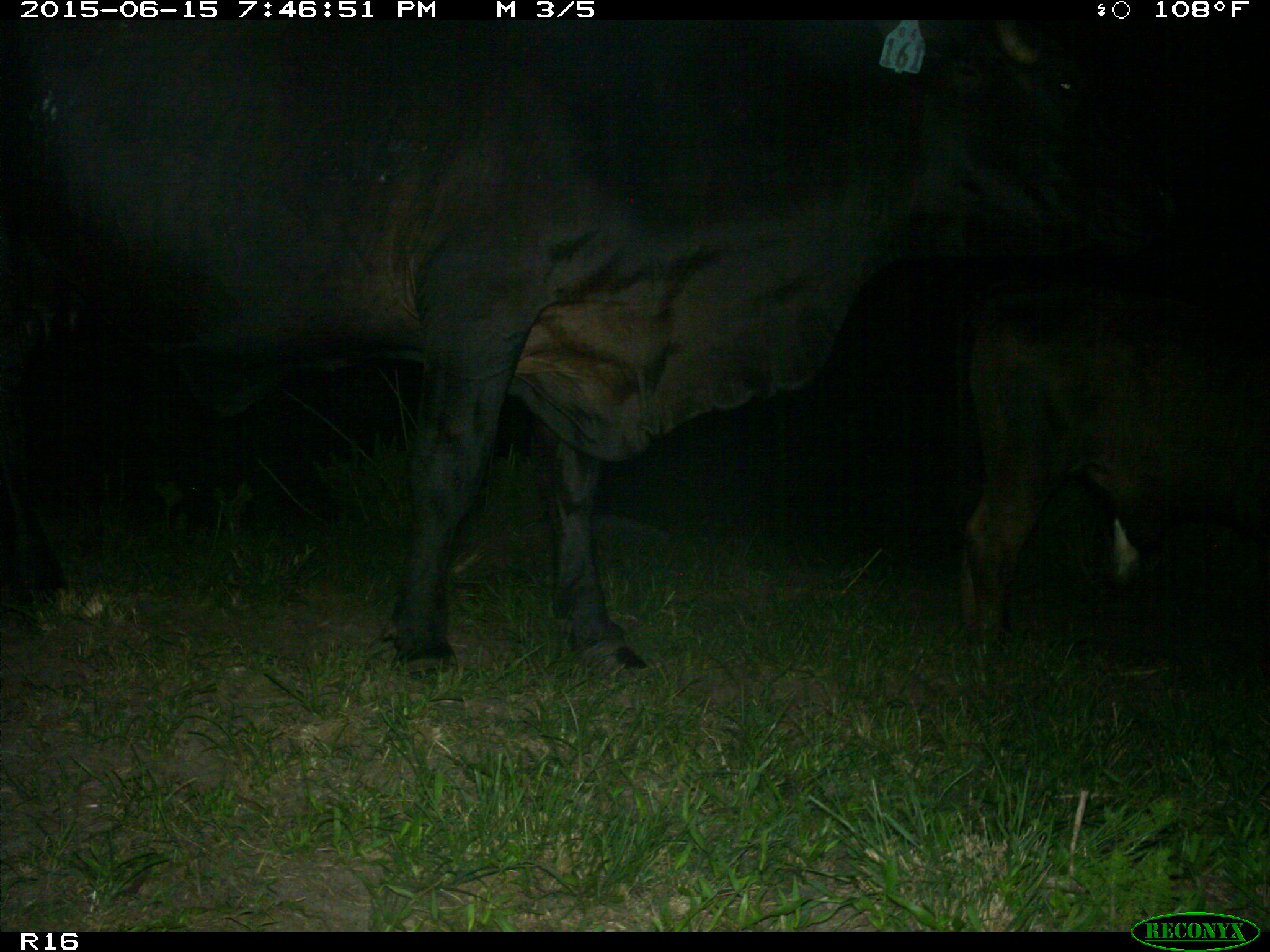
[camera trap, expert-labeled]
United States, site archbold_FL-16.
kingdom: Animalia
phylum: Chordata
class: Mammalia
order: Artiodactyla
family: Bovidae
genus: Bos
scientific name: Bos taurus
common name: domestic cow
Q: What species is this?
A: Bos taurus (domestic cow).